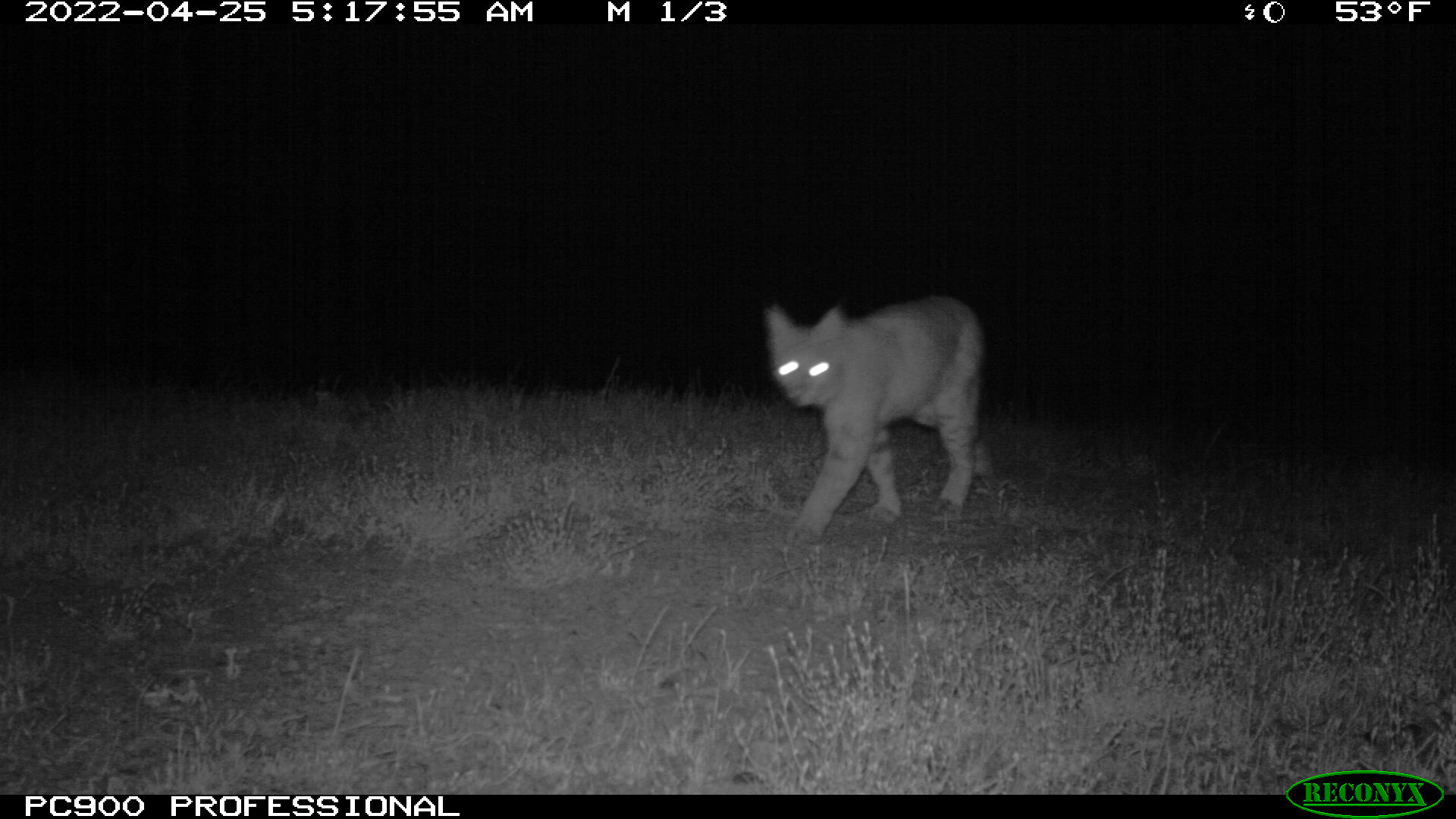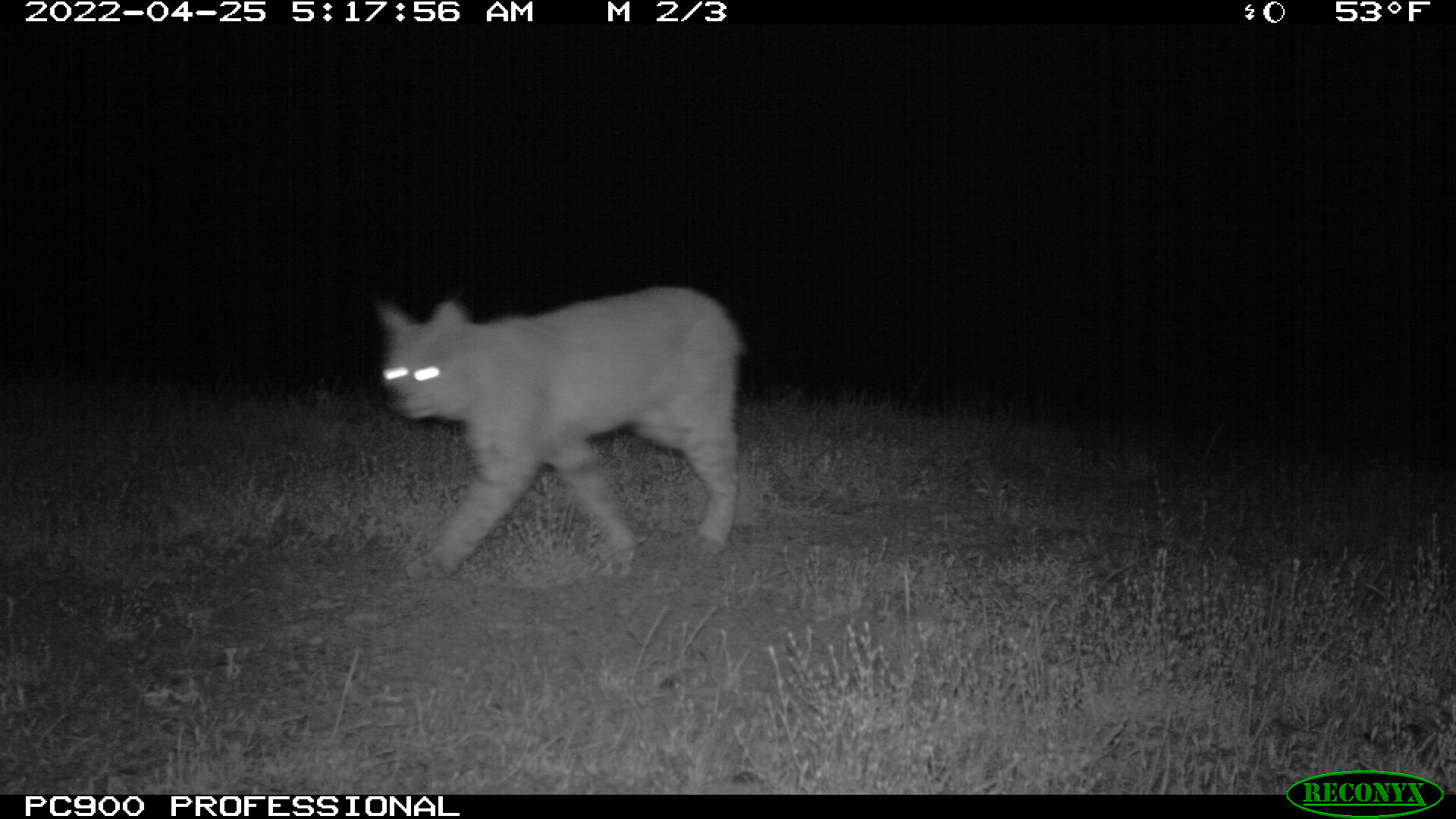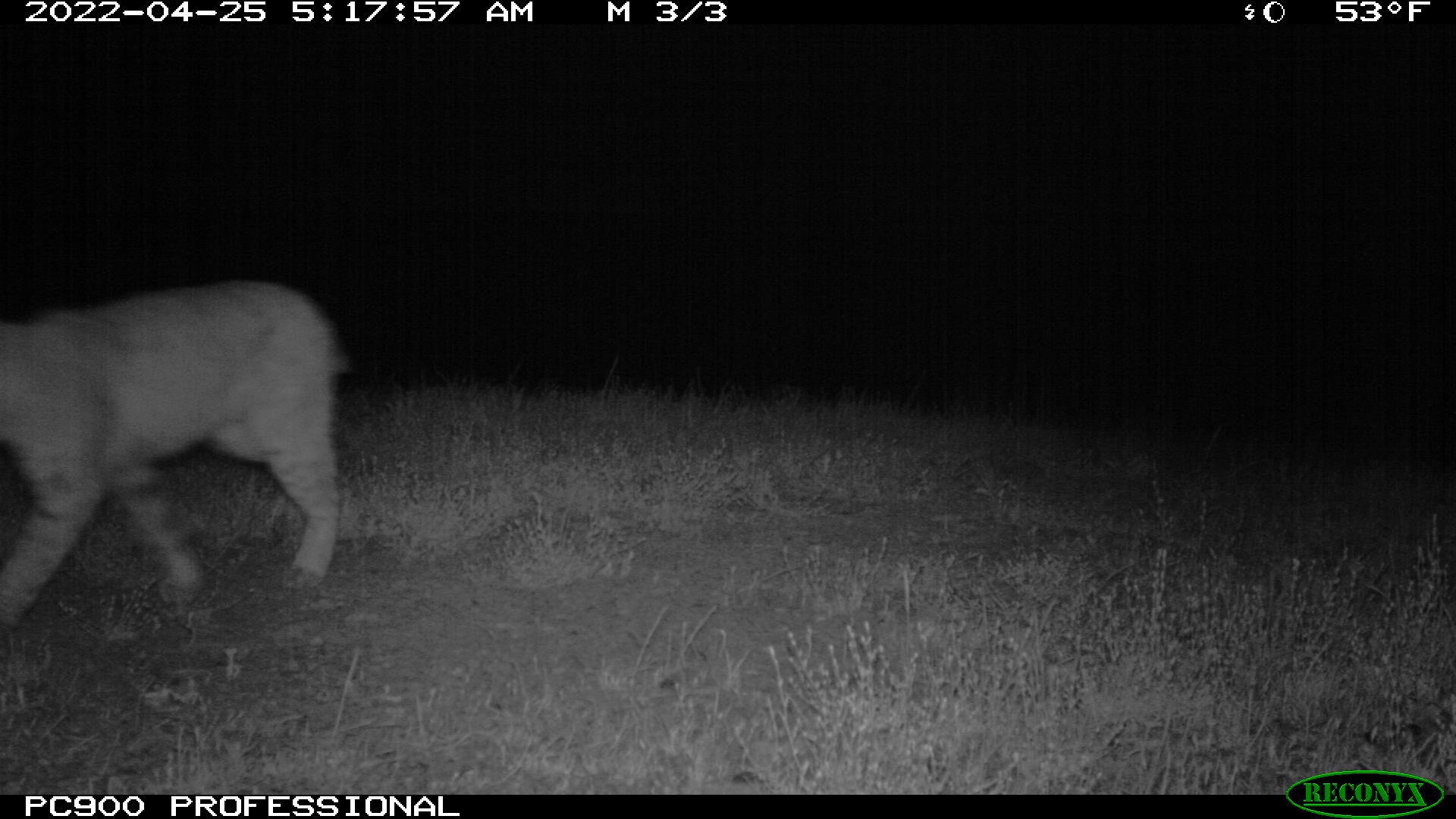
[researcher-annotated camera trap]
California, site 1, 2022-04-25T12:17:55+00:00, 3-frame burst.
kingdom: Animalia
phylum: Chordata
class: Mammalia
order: Carnivora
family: Felidae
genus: Lynx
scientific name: Lynx rufus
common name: bobcat